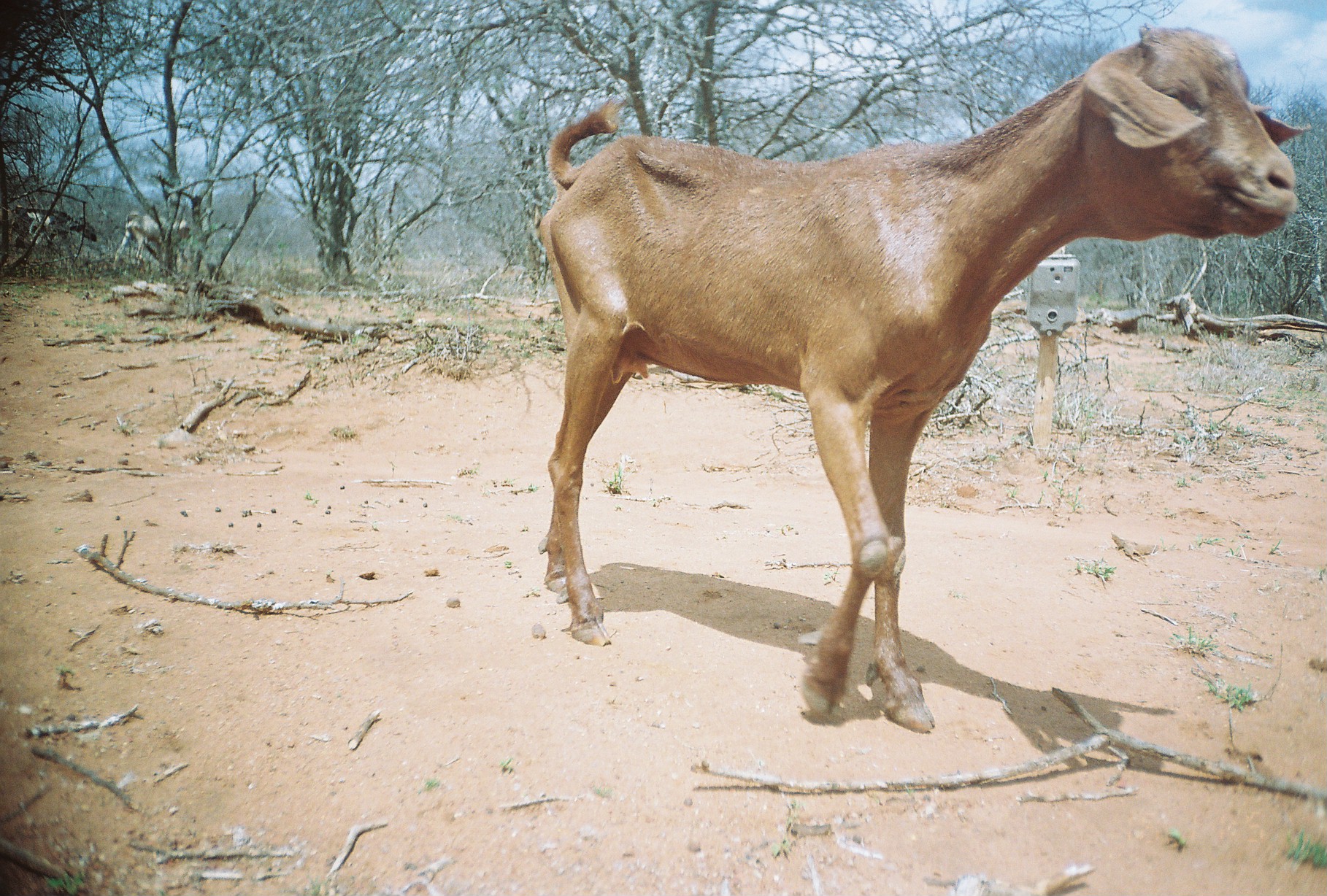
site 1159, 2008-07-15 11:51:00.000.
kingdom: Animalia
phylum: Chordata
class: Mammalia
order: Artiodactyla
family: Bovidae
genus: Capra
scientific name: Capra aegagrus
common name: wild goat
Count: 5.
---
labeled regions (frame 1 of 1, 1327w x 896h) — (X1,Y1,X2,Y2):
capra aegagrus: (531,25,1310,734)